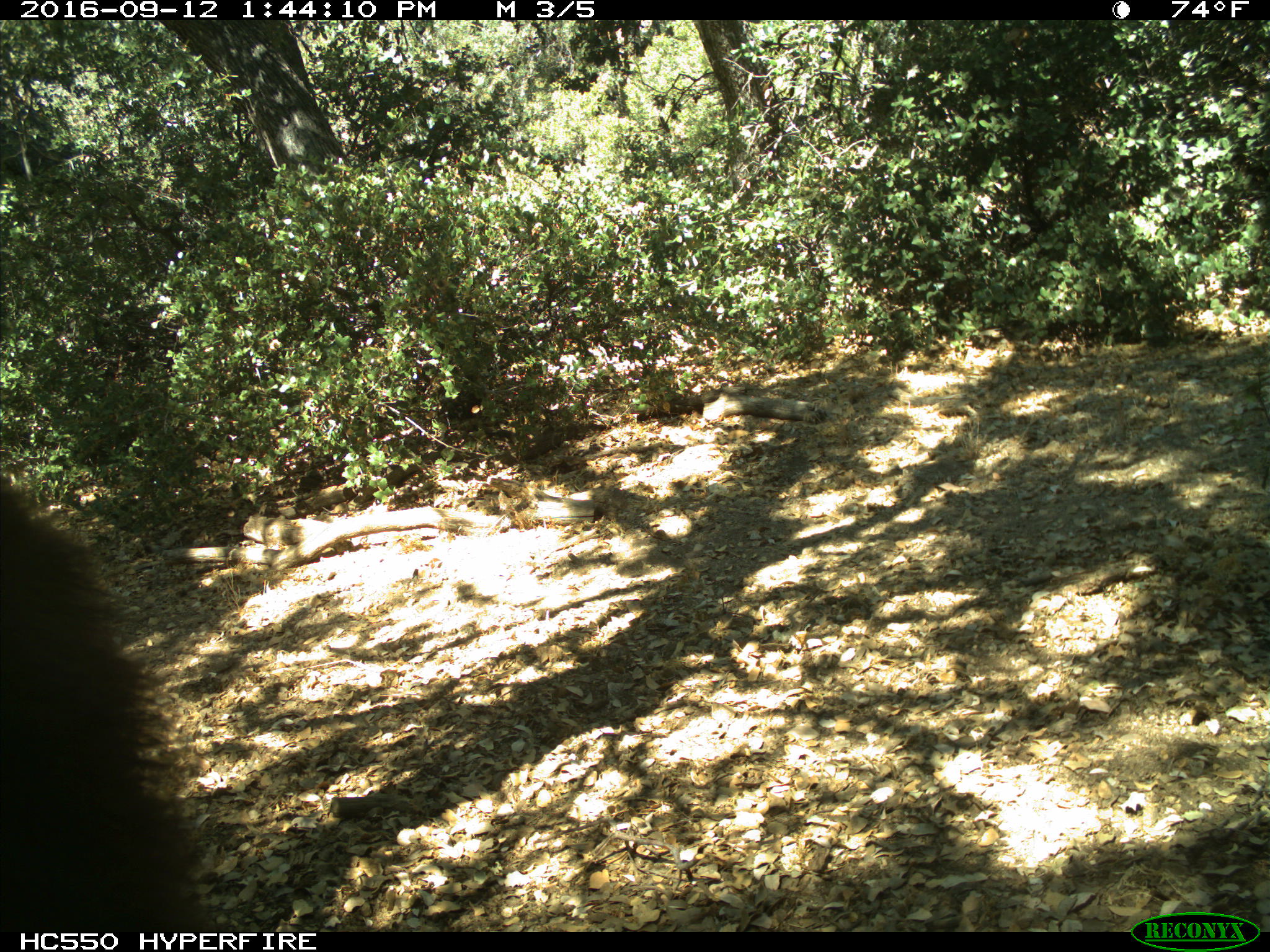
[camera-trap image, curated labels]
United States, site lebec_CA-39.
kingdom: Animalia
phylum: Chordata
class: Mammalia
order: Carnivora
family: Ursidae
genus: Ursus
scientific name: Ursus americanus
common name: american black bear